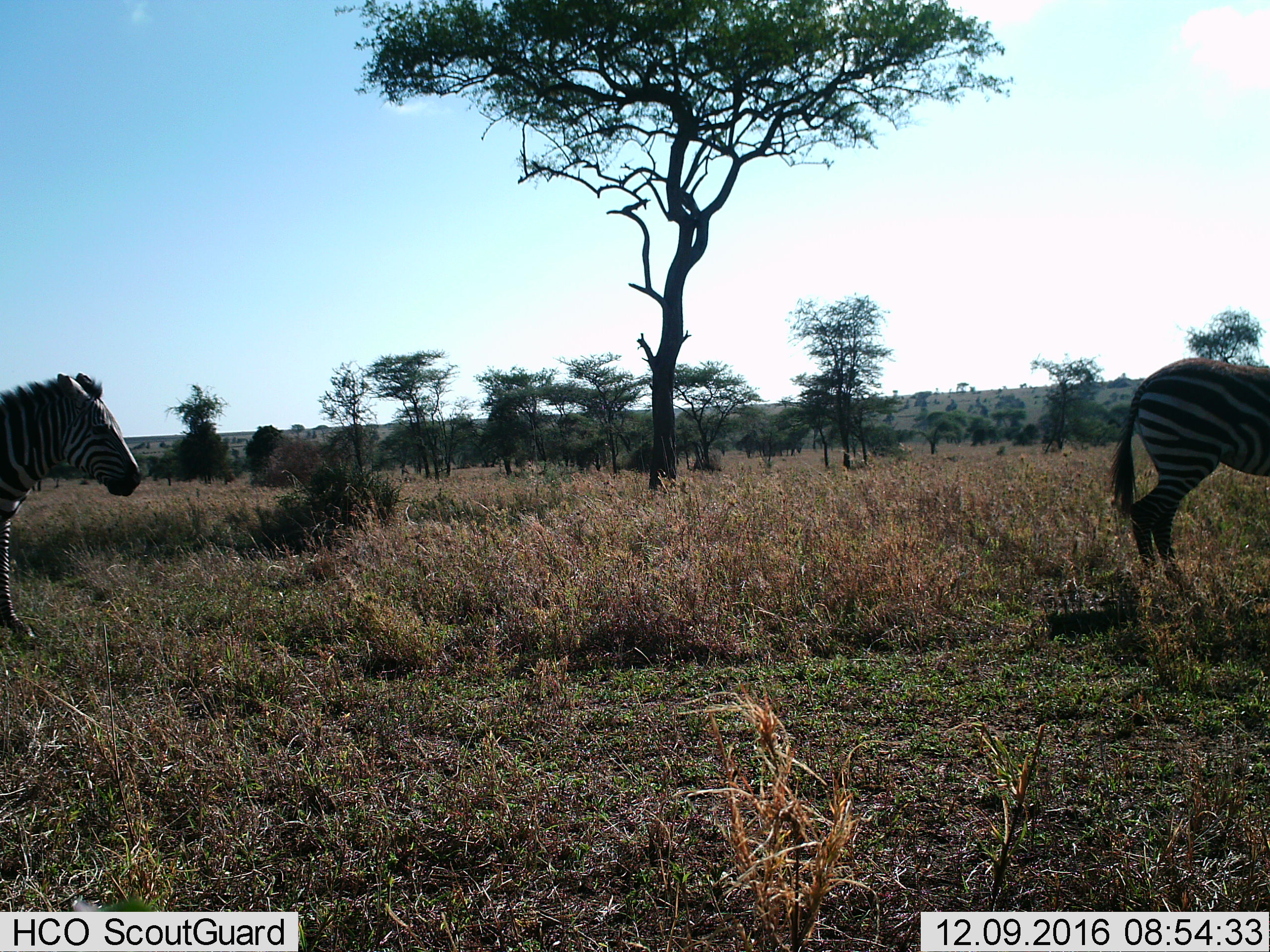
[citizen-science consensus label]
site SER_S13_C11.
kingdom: Animalia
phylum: Chordata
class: Mammalia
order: Perissodactyla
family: Equidae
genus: Equus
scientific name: Equus quagga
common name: plains zebra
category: zebraplains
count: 2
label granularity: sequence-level